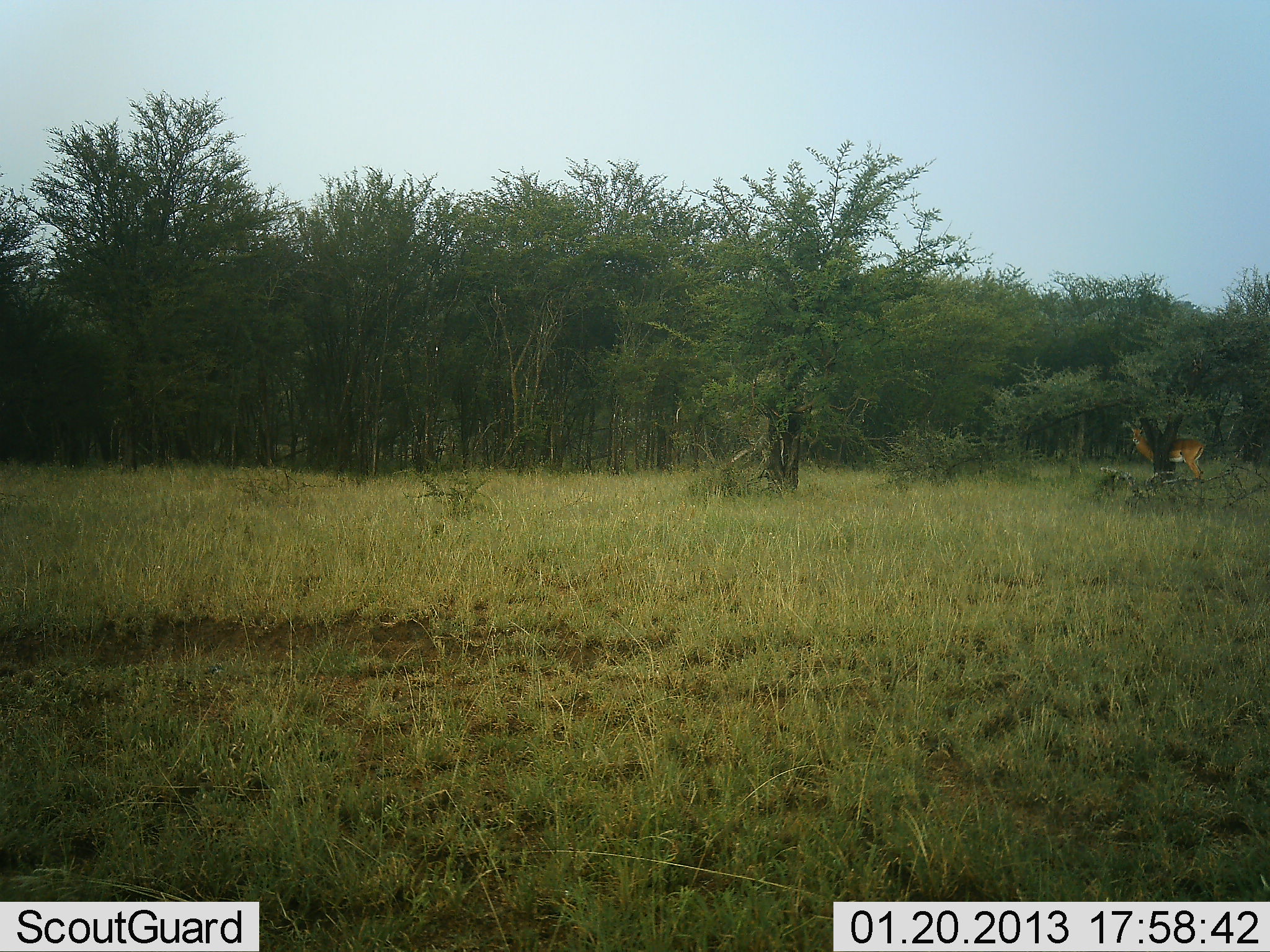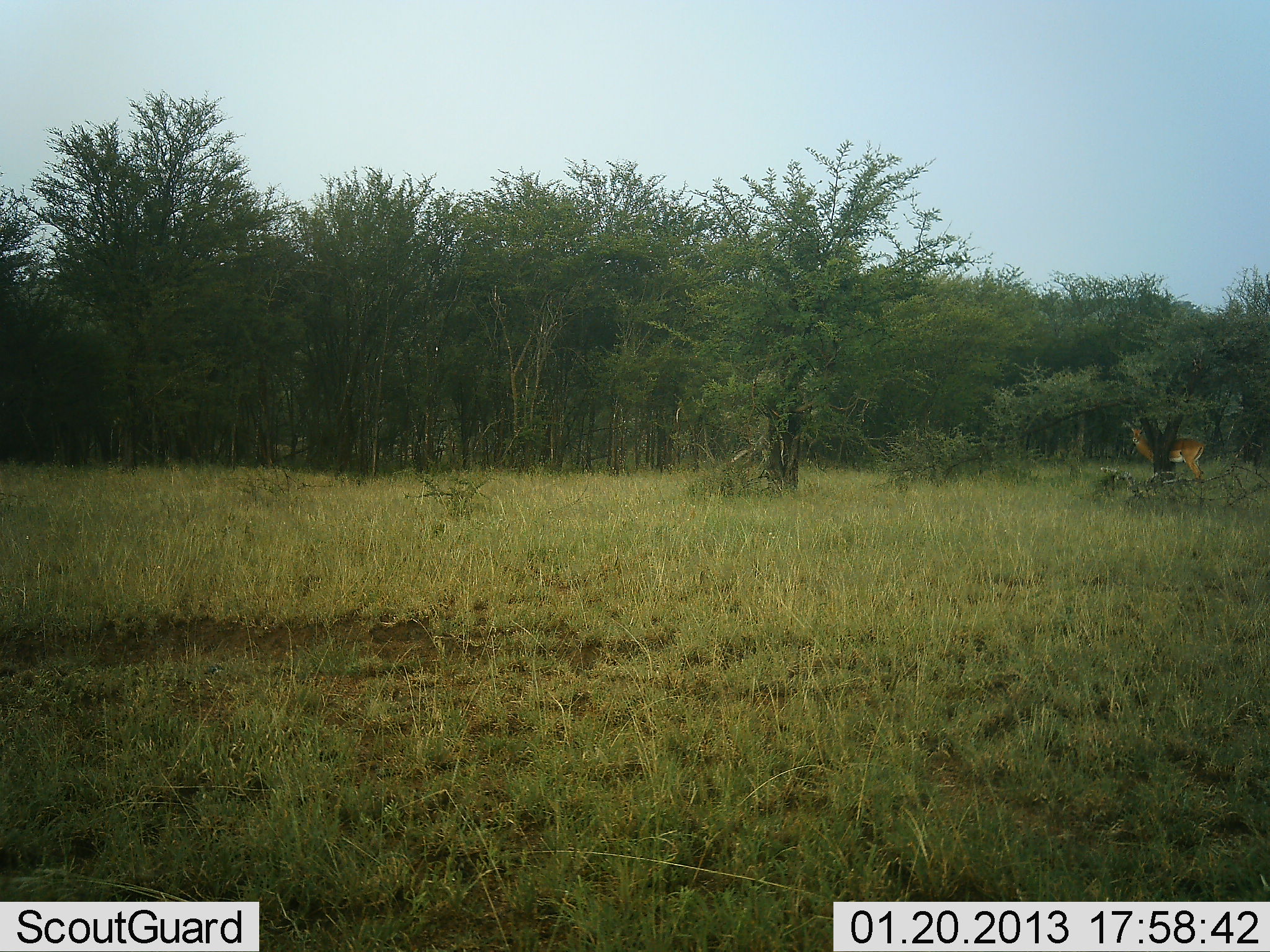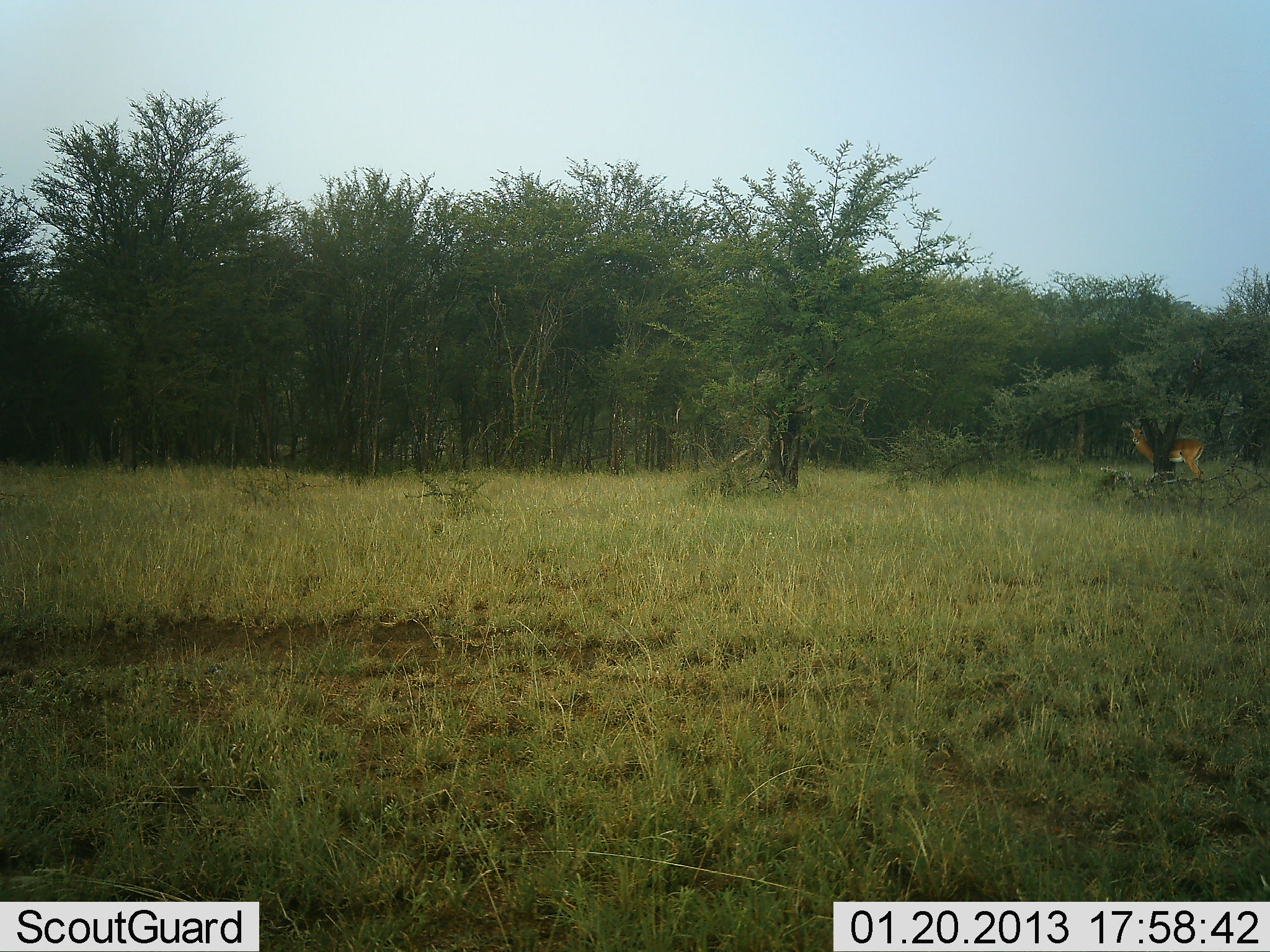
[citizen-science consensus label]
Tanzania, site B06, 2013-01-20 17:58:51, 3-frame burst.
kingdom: Animalia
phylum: Chordata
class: Mammalia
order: Artiodactyla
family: Bovidae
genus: Aepyceros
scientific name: Aepyceros melampus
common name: impala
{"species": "impala (Aepyceros melampus)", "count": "1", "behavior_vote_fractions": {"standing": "100%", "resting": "0%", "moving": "0%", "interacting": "0%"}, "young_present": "0%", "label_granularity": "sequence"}